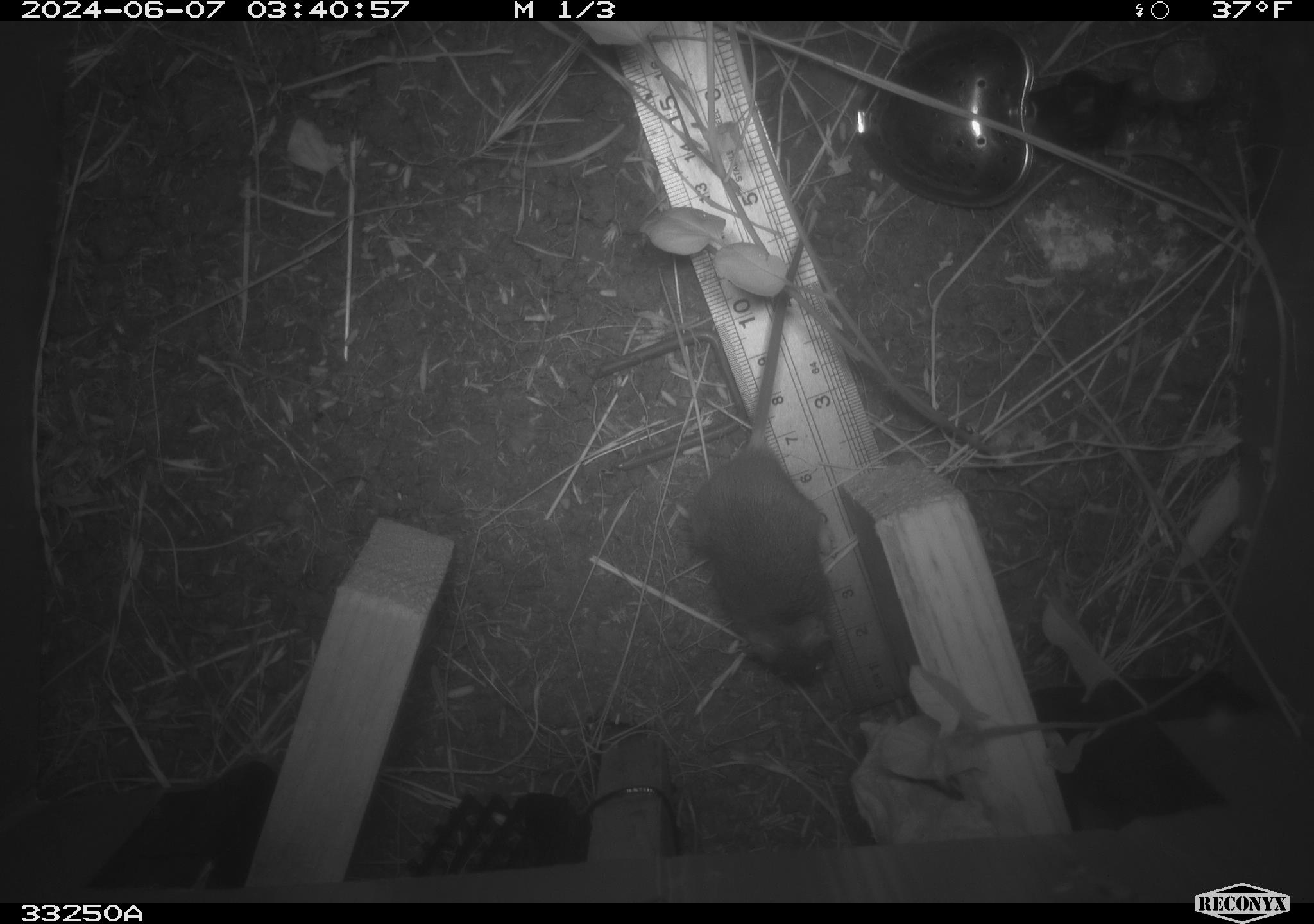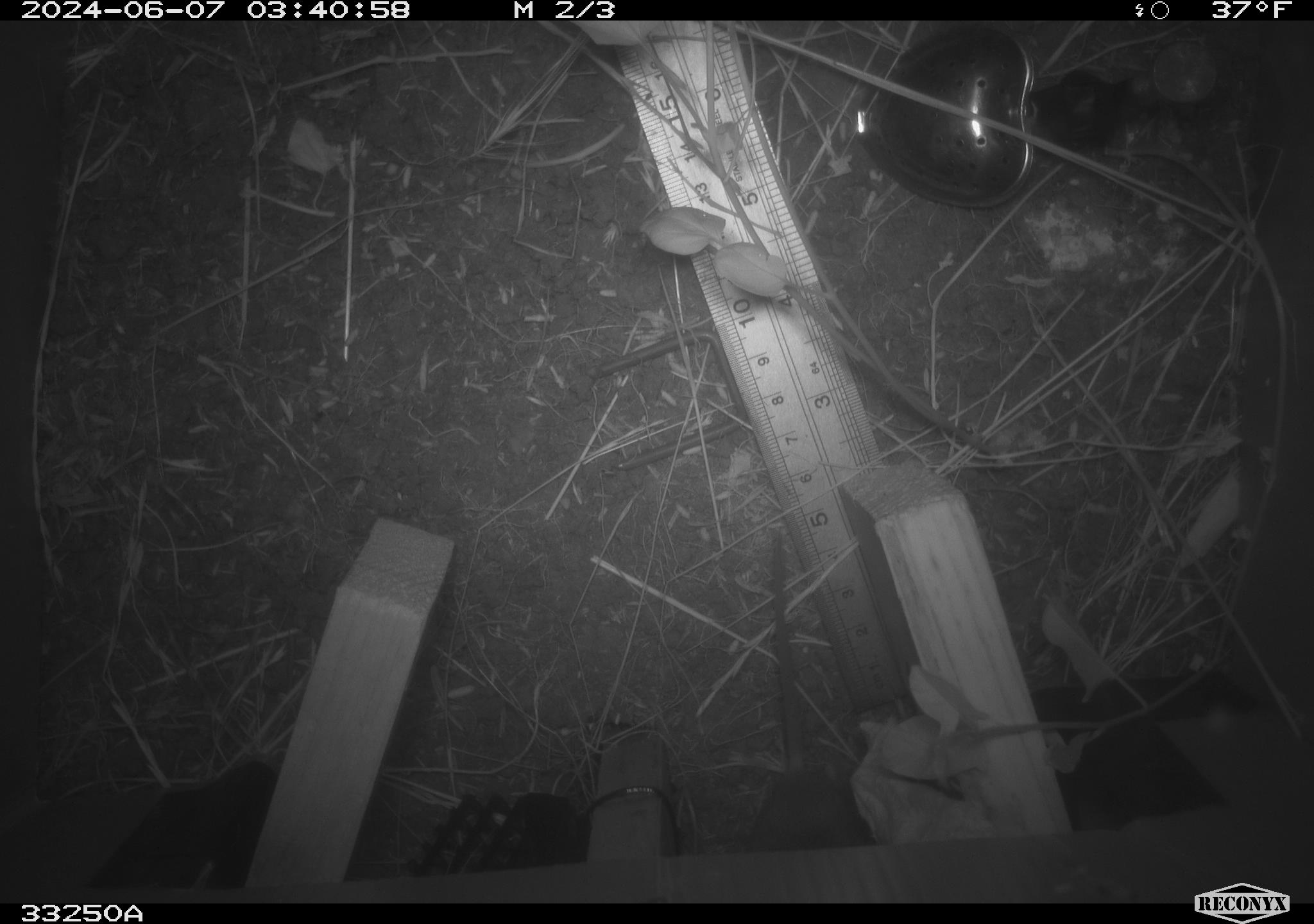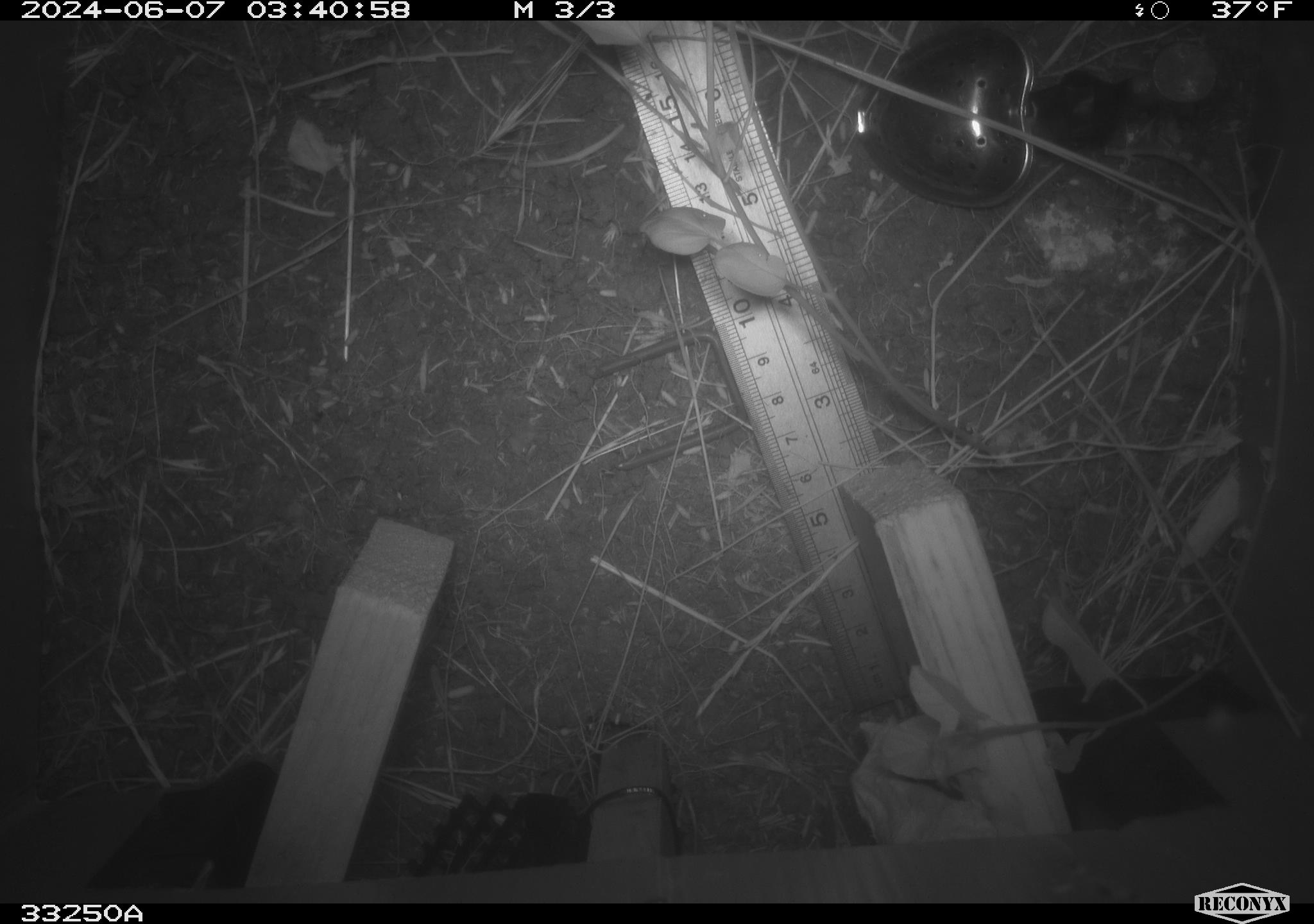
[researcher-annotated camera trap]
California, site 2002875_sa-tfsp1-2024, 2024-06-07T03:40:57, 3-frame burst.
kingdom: Animalia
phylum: Chordata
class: Mammalia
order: Rodentia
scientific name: Rodentia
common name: mouse species